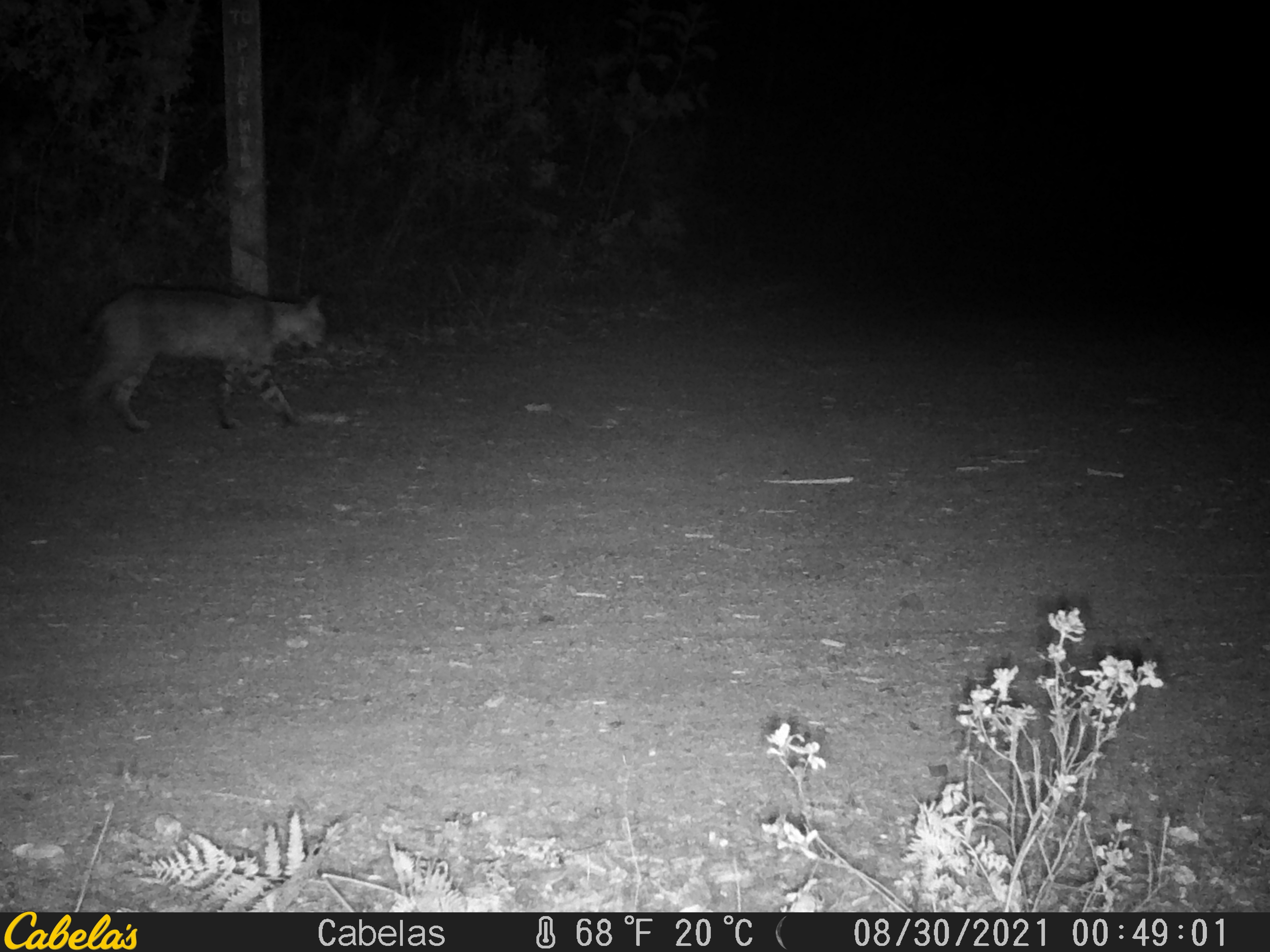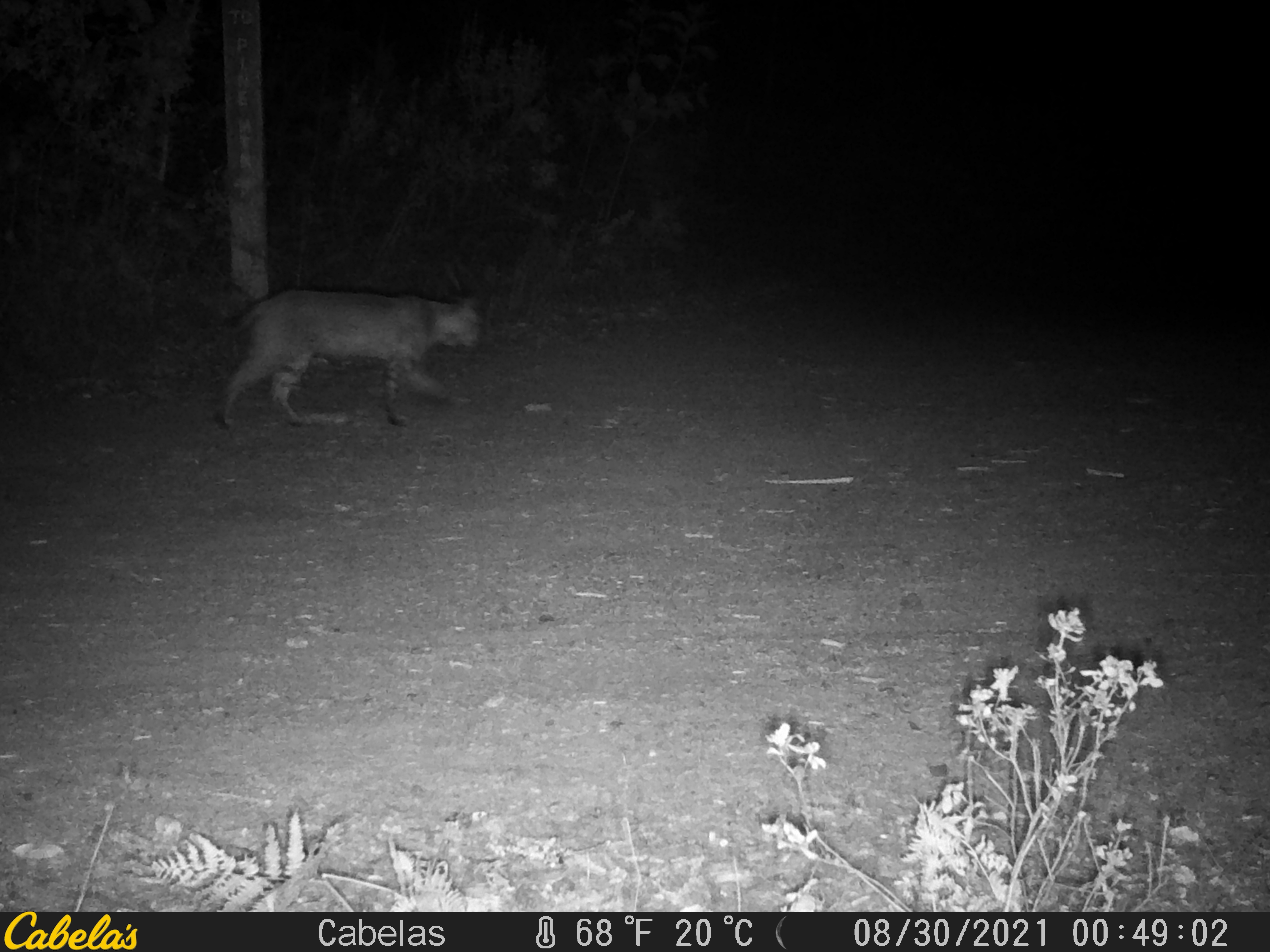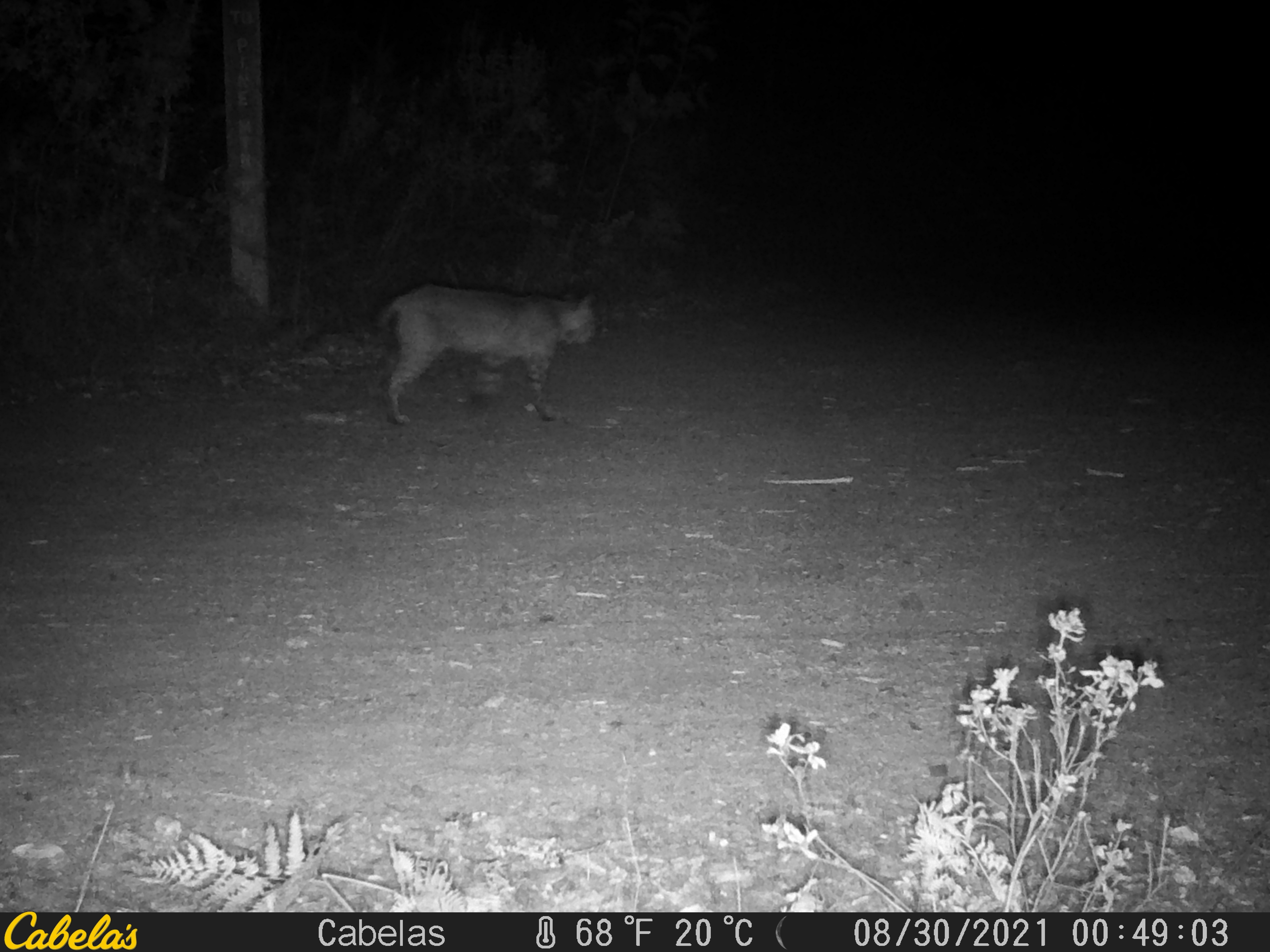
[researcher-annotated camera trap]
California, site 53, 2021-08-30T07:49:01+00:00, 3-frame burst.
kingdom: Animalia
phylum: Chordata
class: Mammalia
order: Carnivora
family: Felidae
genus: Lynx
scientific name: Lynx rufus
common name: bobcat